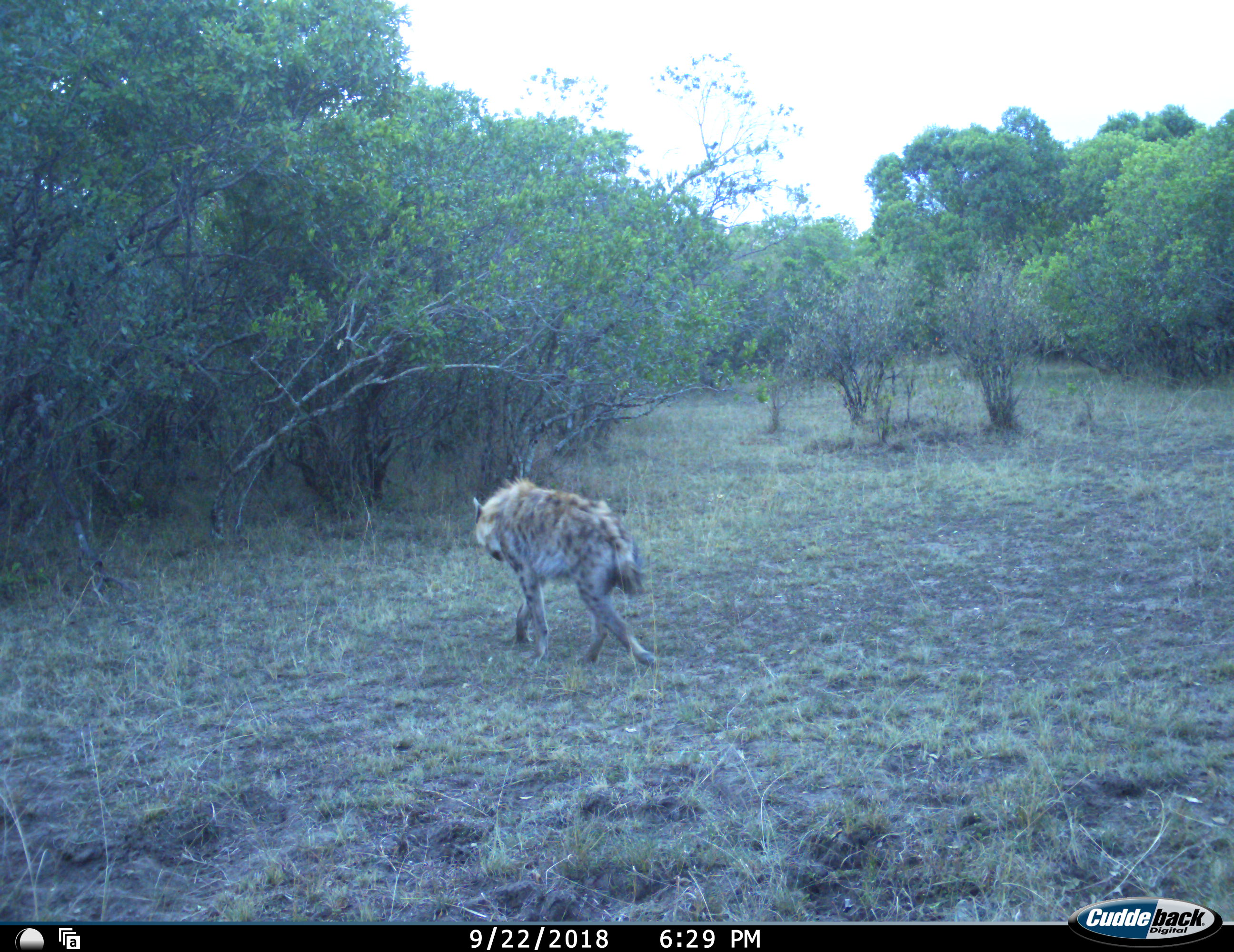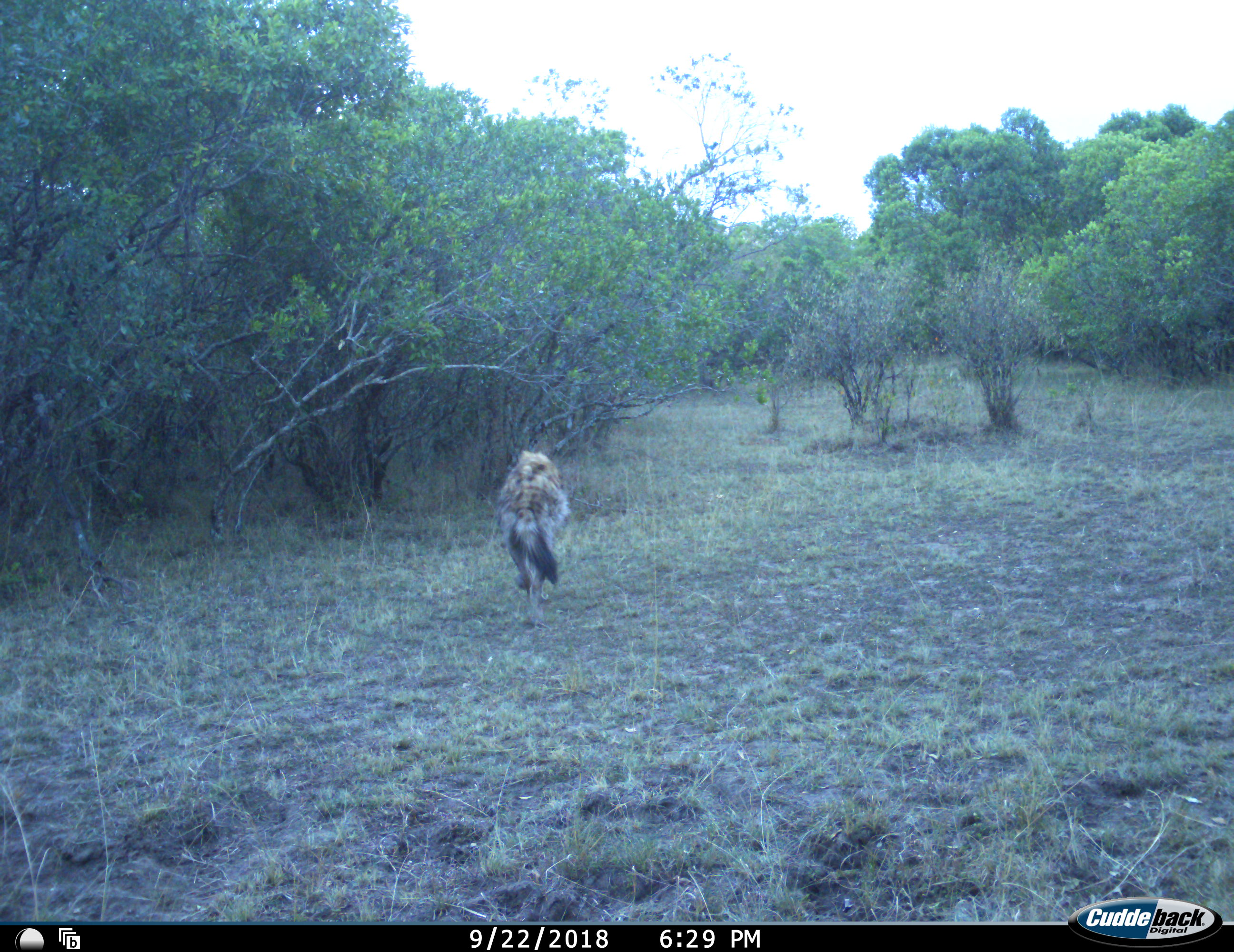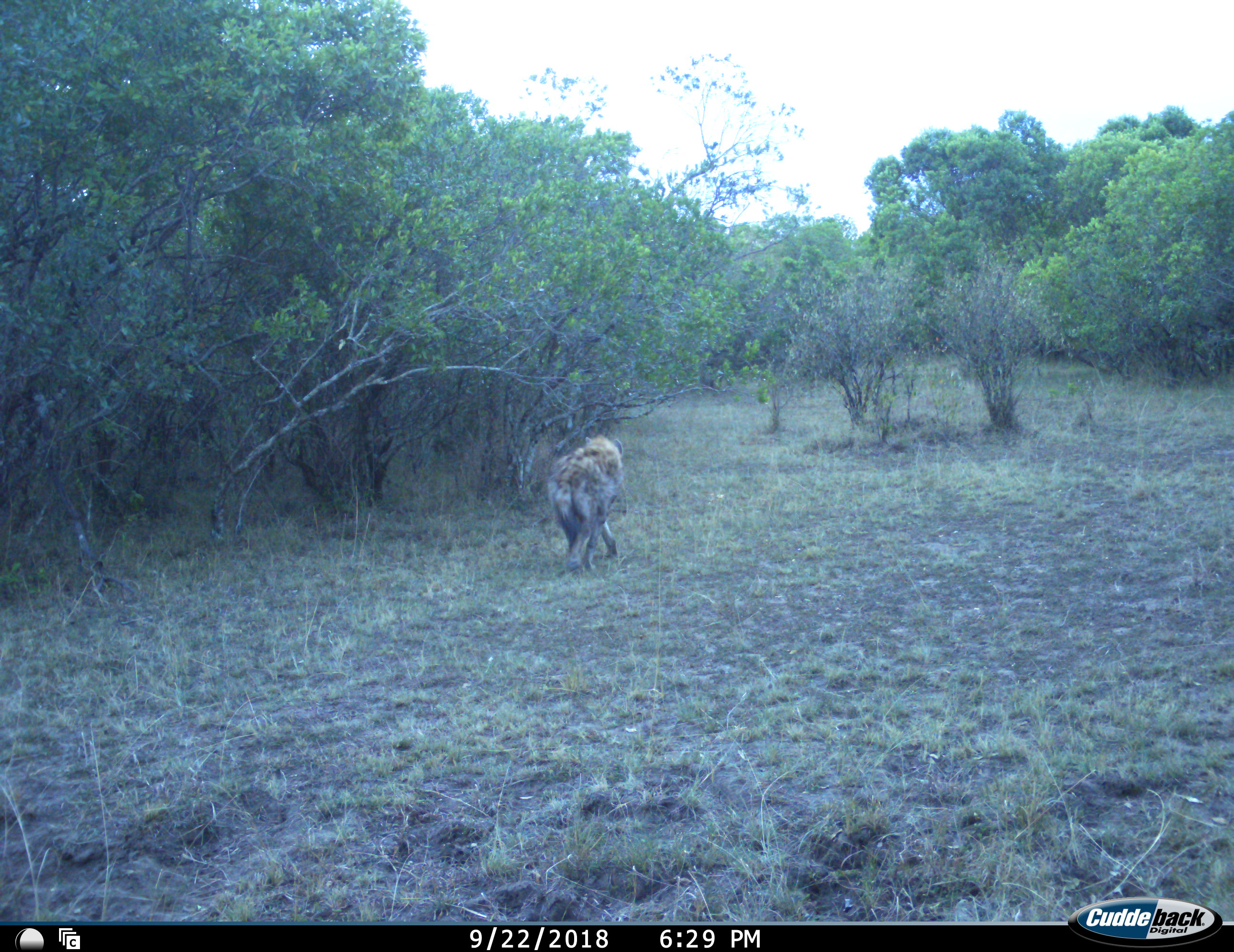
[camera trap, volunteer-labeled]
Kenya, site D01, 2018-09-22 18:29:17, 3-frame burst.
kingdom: Animalia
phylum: Chordata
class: Mammalia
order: Carnivora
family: Hyaenidae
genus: Crocuta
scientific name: Crocuta crocuta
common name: spotted hyena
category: hyenaspotted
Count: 1.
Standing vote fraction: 0%.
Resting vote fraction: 0%.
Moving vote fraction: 100%.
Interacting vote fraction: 0%.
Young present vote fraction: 0%.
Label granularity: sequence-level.